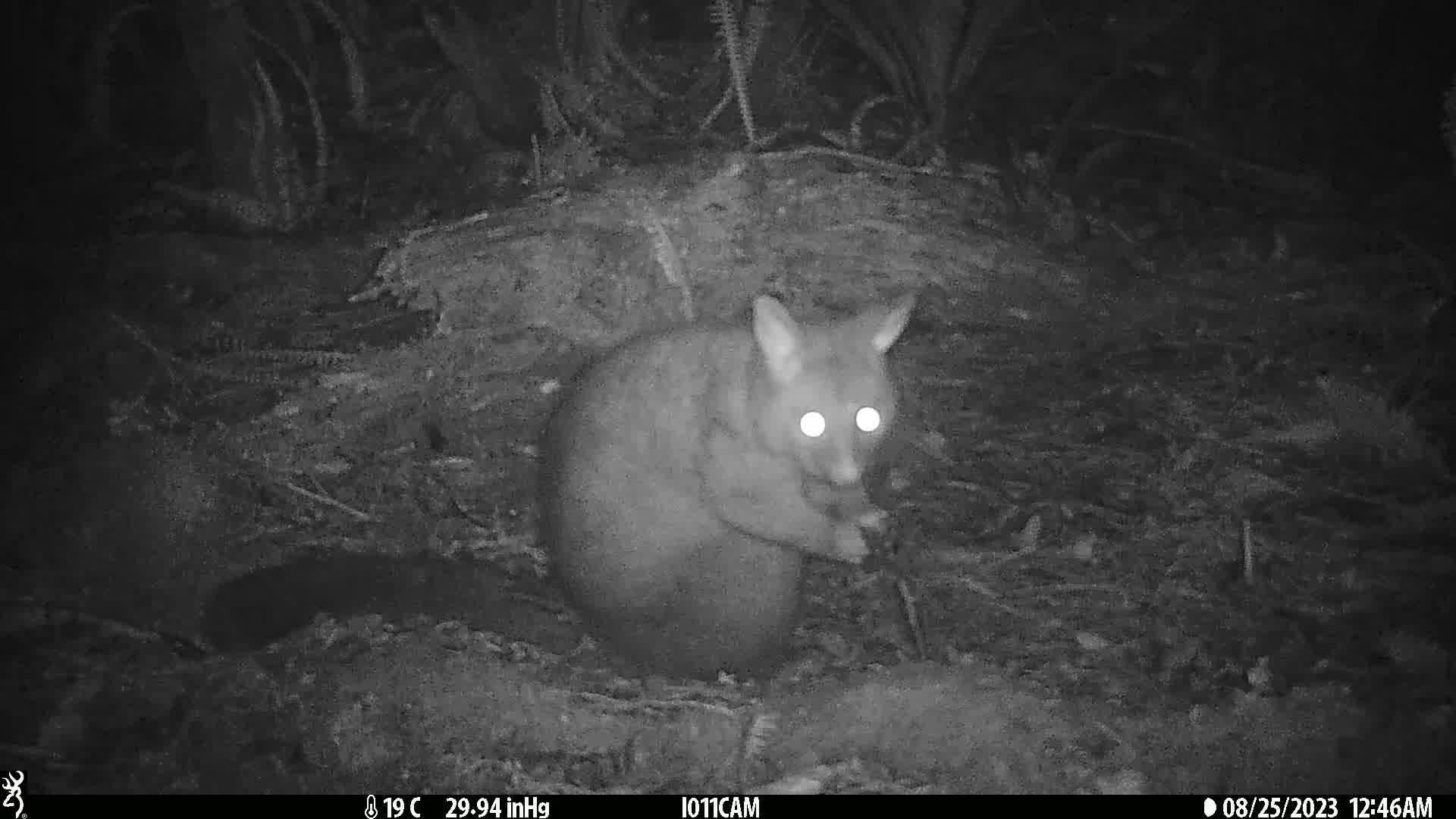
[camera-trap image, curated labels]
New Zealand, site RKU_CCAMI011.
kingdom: Animalia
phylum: Chordata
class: Mammalia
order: Diprotodontia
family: Phalangeridae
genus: Trichosurus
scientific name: Trichosurus vulpecula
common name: common brushtail possum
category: possum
Possum (common brushtail possum) (Trichosurus vulpecula).